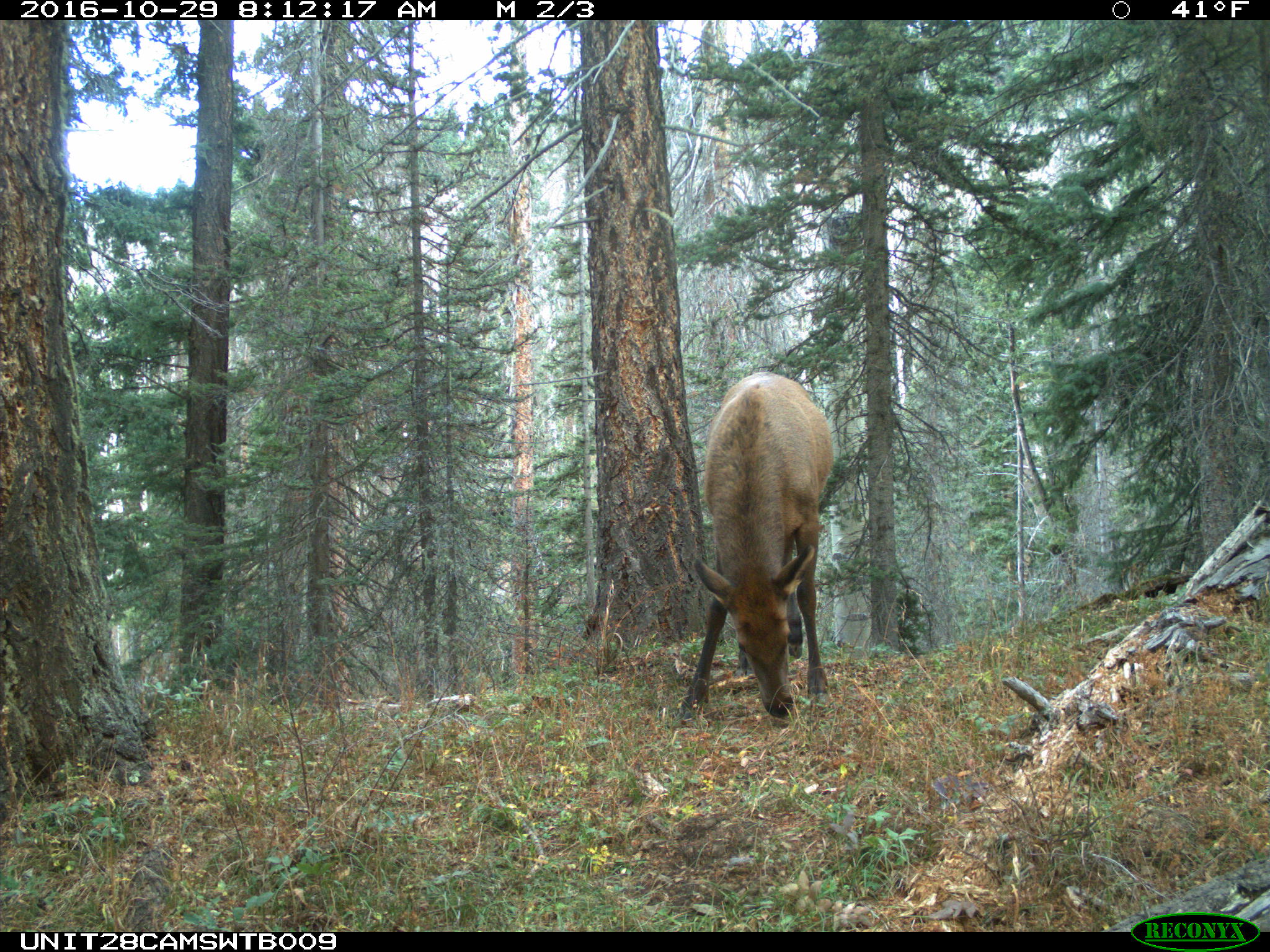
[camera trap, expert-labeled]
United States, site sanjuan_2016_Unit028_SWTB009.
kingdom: Animalia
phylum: Chordata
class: Mammalia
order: Artiodactyla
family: Cervidae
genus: Cervus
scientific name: Cervus elaphus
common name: red deer